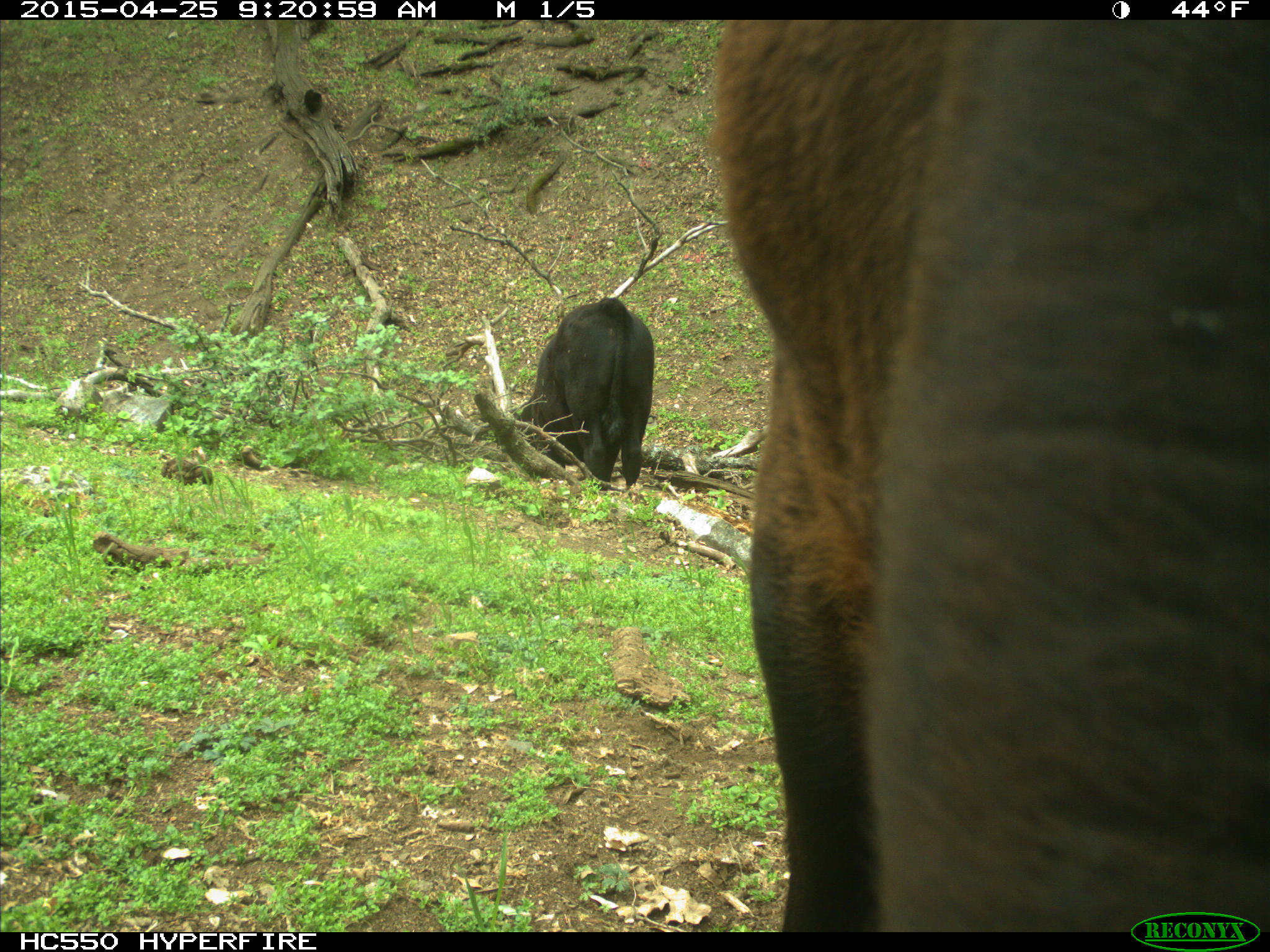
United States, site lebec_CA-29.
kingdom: Animalia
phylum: Chordata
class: Mammalia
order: Artiodactyla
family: Bovidae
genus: Bos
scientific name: Bos taurus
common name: domestic cow